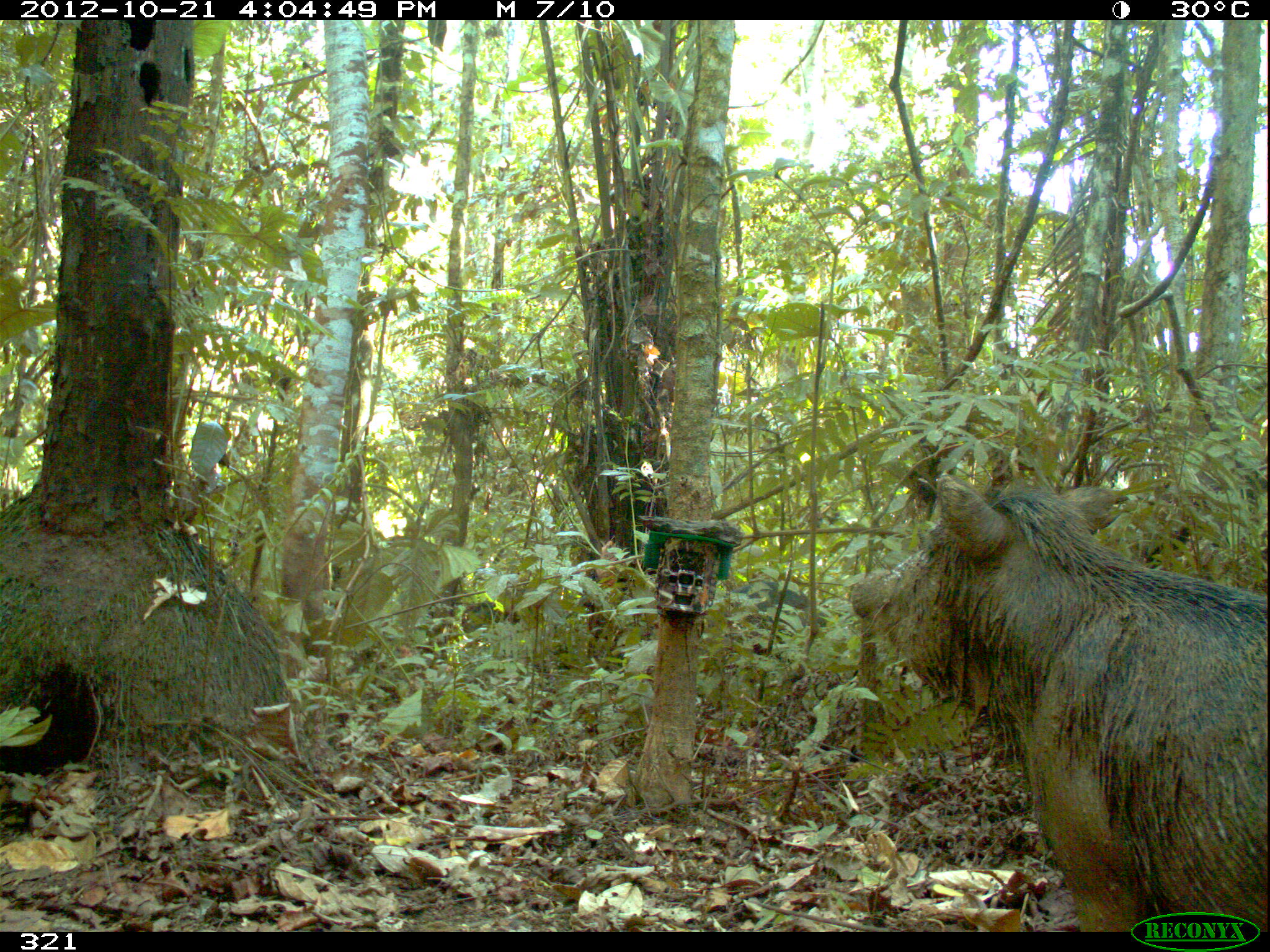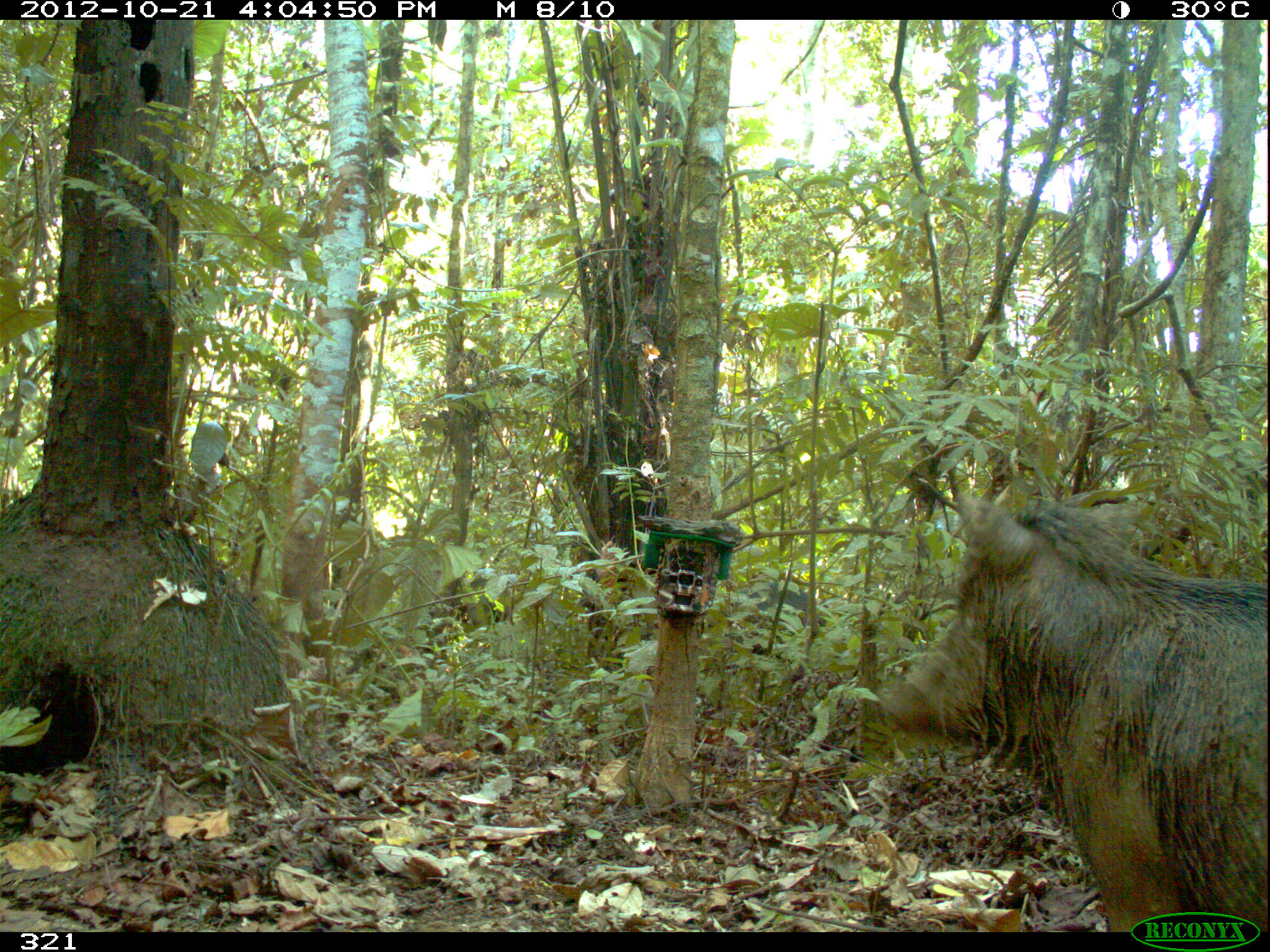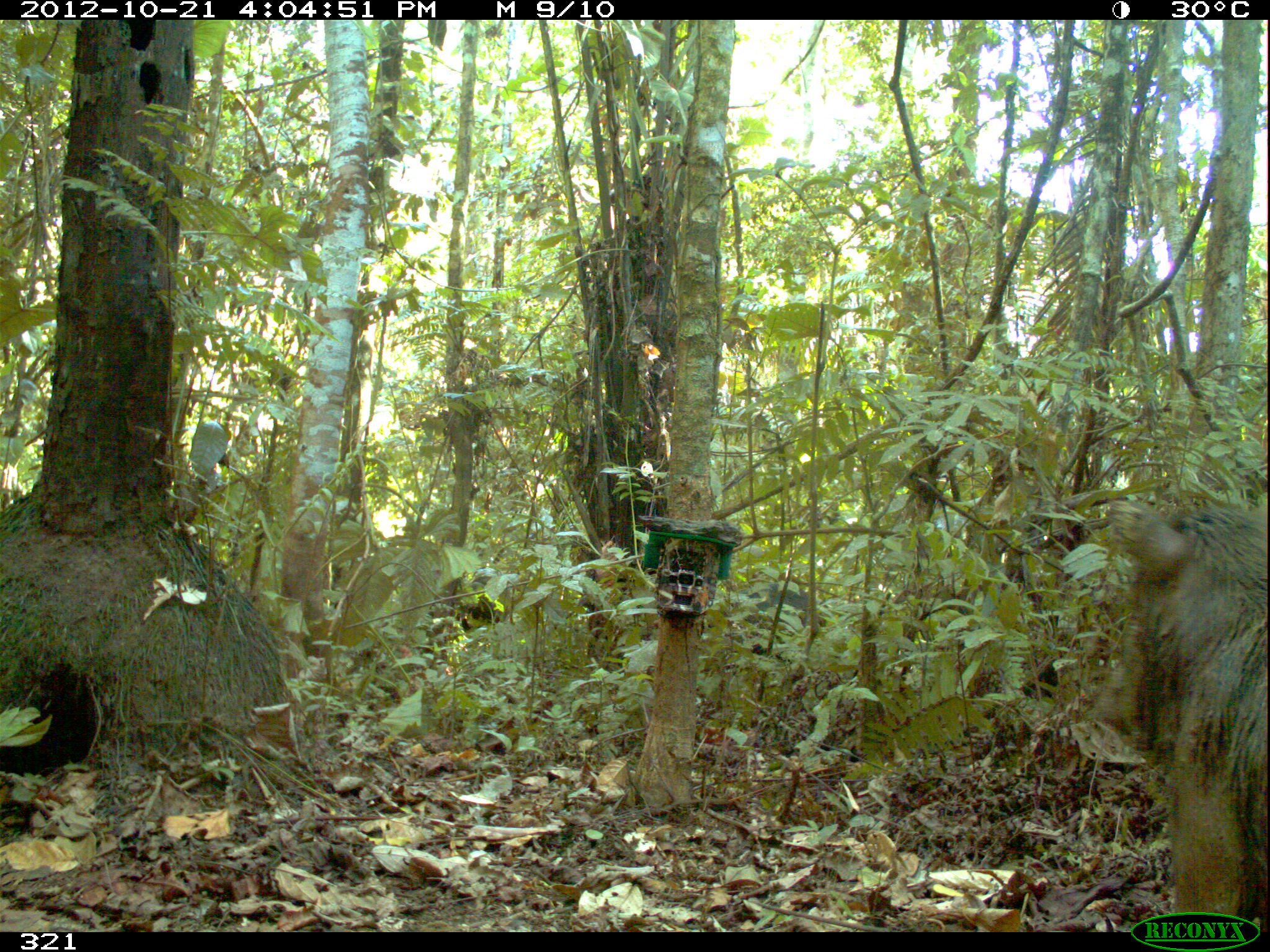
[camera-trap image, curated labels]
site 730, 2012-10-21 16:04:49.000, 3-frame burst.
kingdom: Animalia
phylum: Chordata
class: Mammalia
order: Artiodactyla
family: Tayassuidae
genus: Tayassu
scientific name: Tayassu pecari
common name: white-lipped peccary